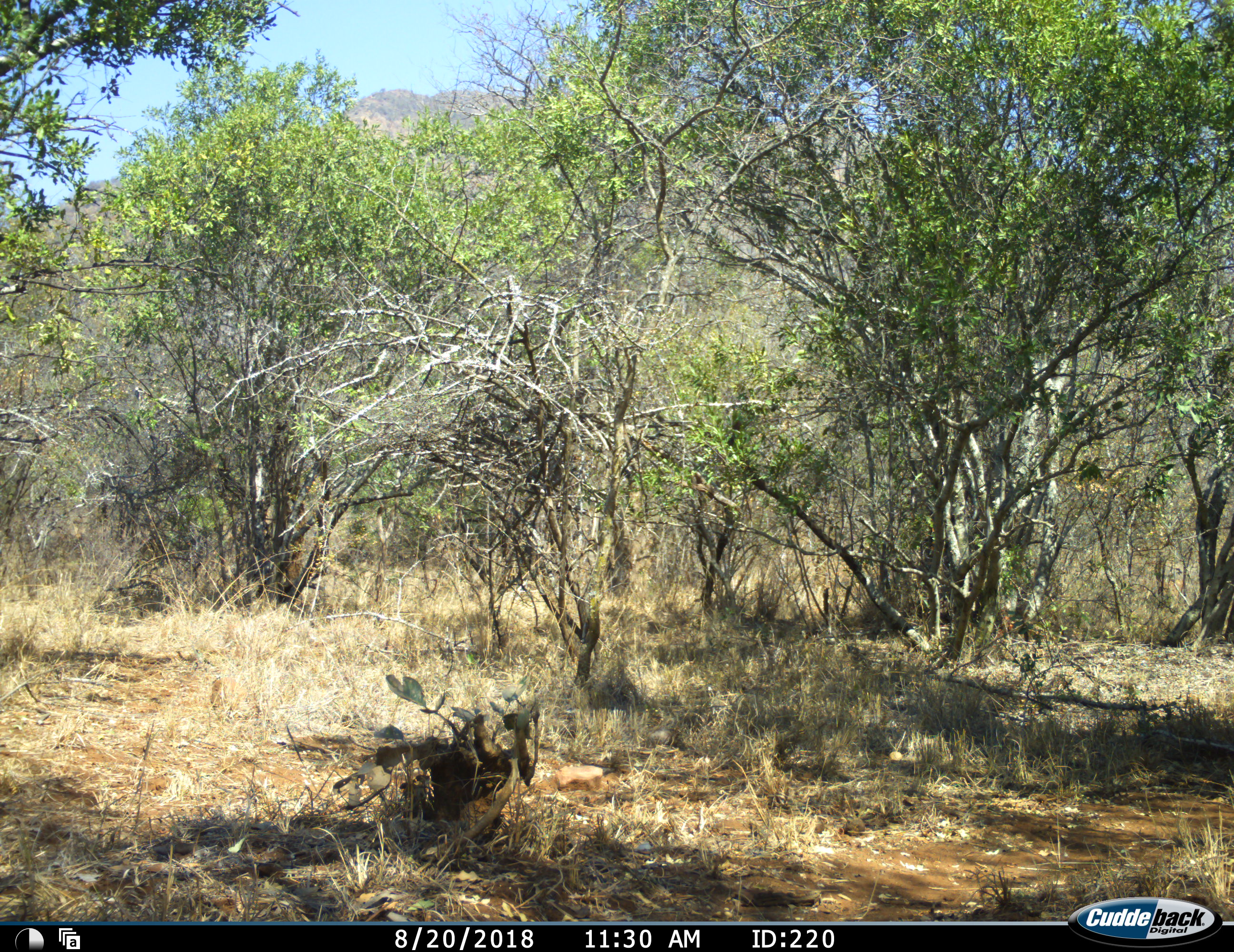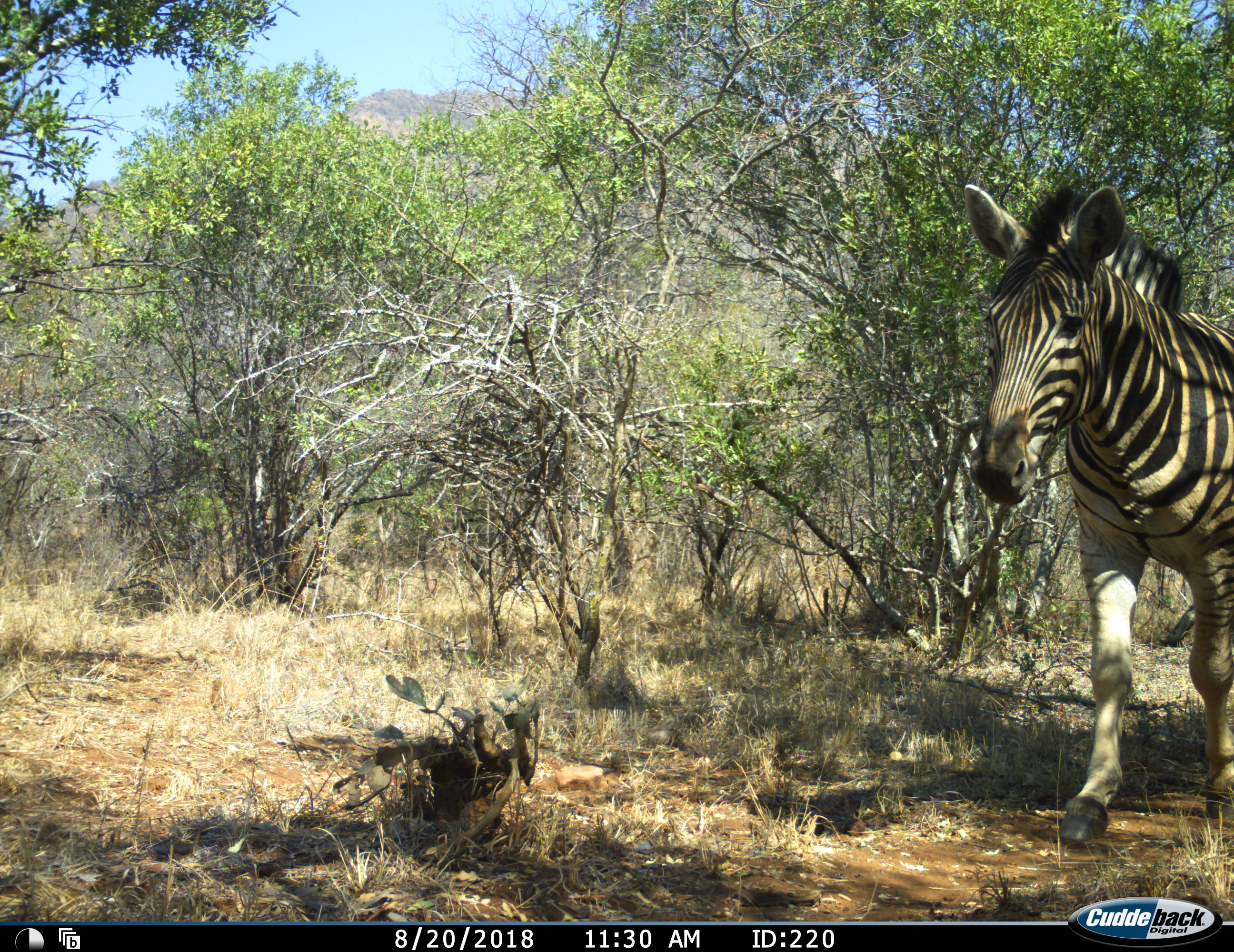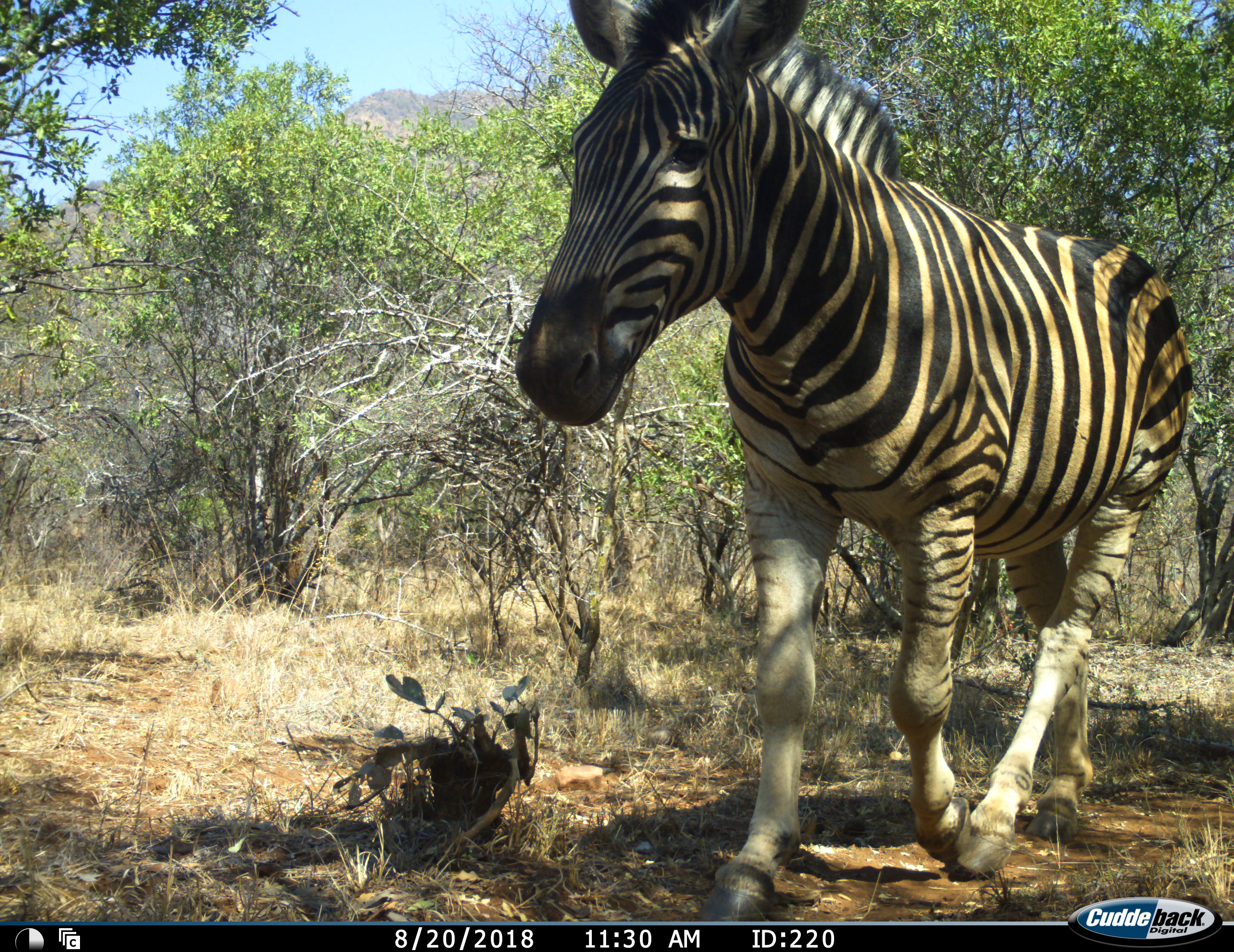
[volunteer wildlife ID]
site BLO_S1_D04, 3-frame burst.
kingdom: Animalia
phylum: Chordata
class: Mammalia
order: Perissodactyla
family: Equidae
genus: Equus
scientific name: Equus quagga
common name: plains zebra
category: zebraplains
Zebraplains (plains zebra) (Equus quagga), count 1. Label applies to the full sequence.